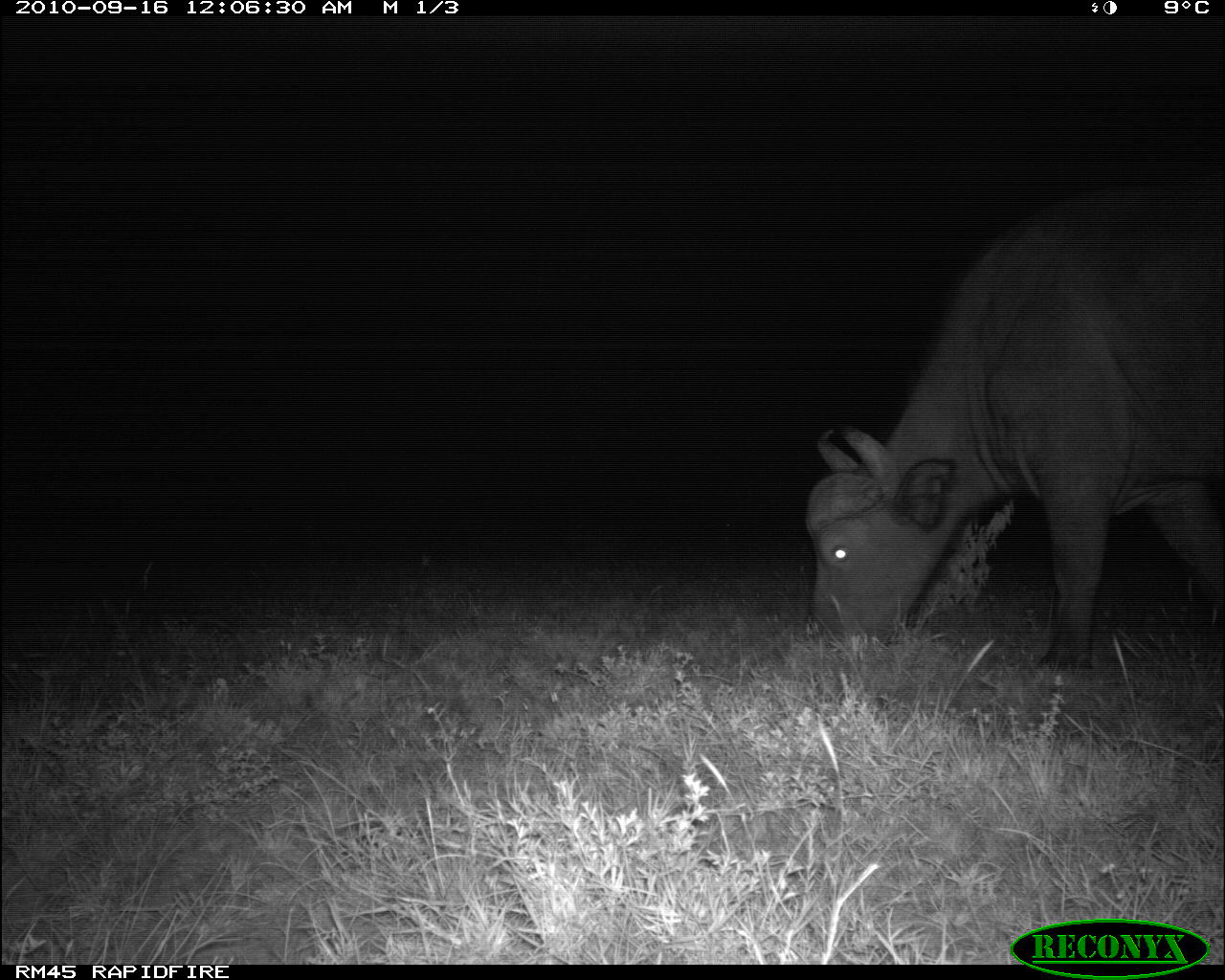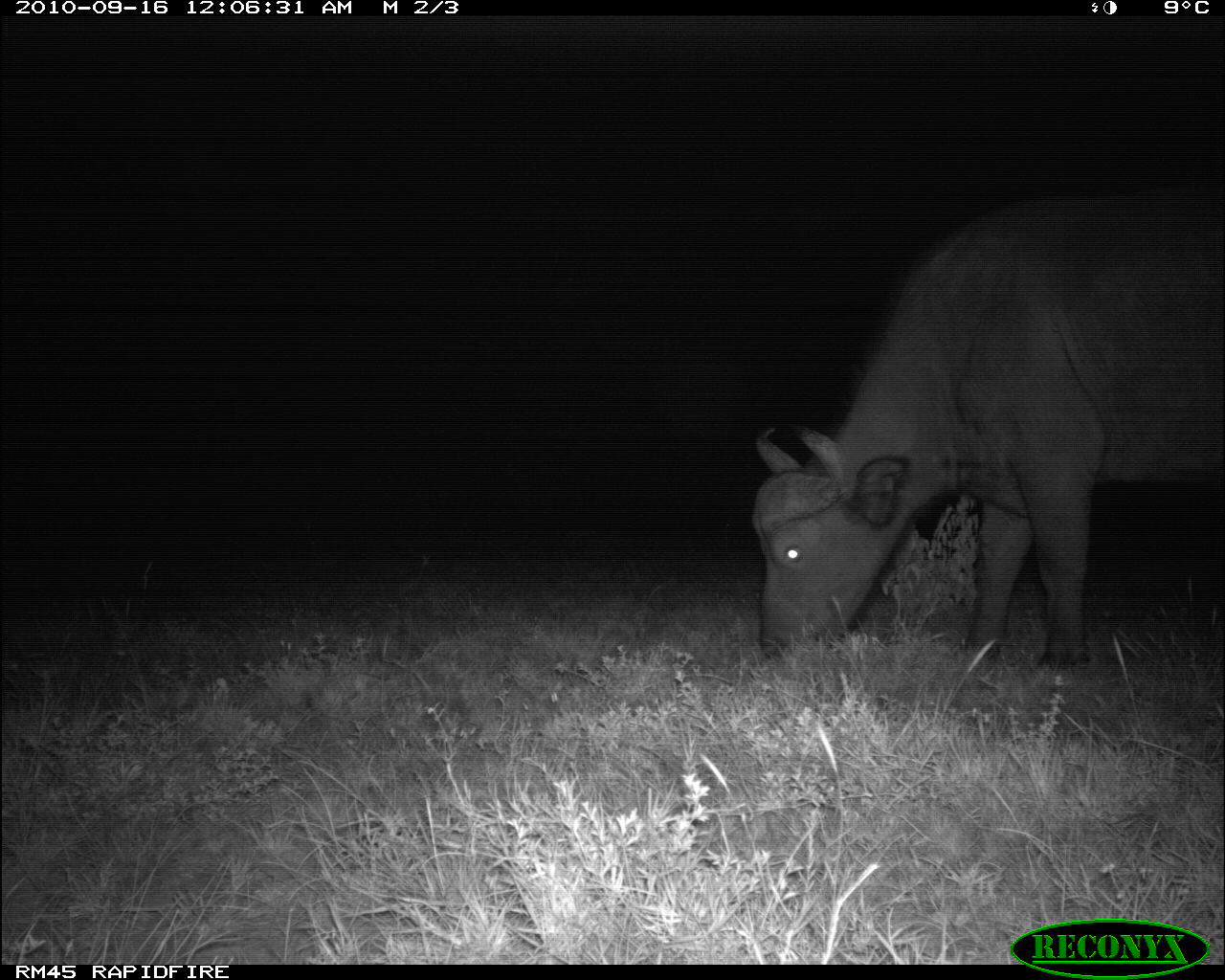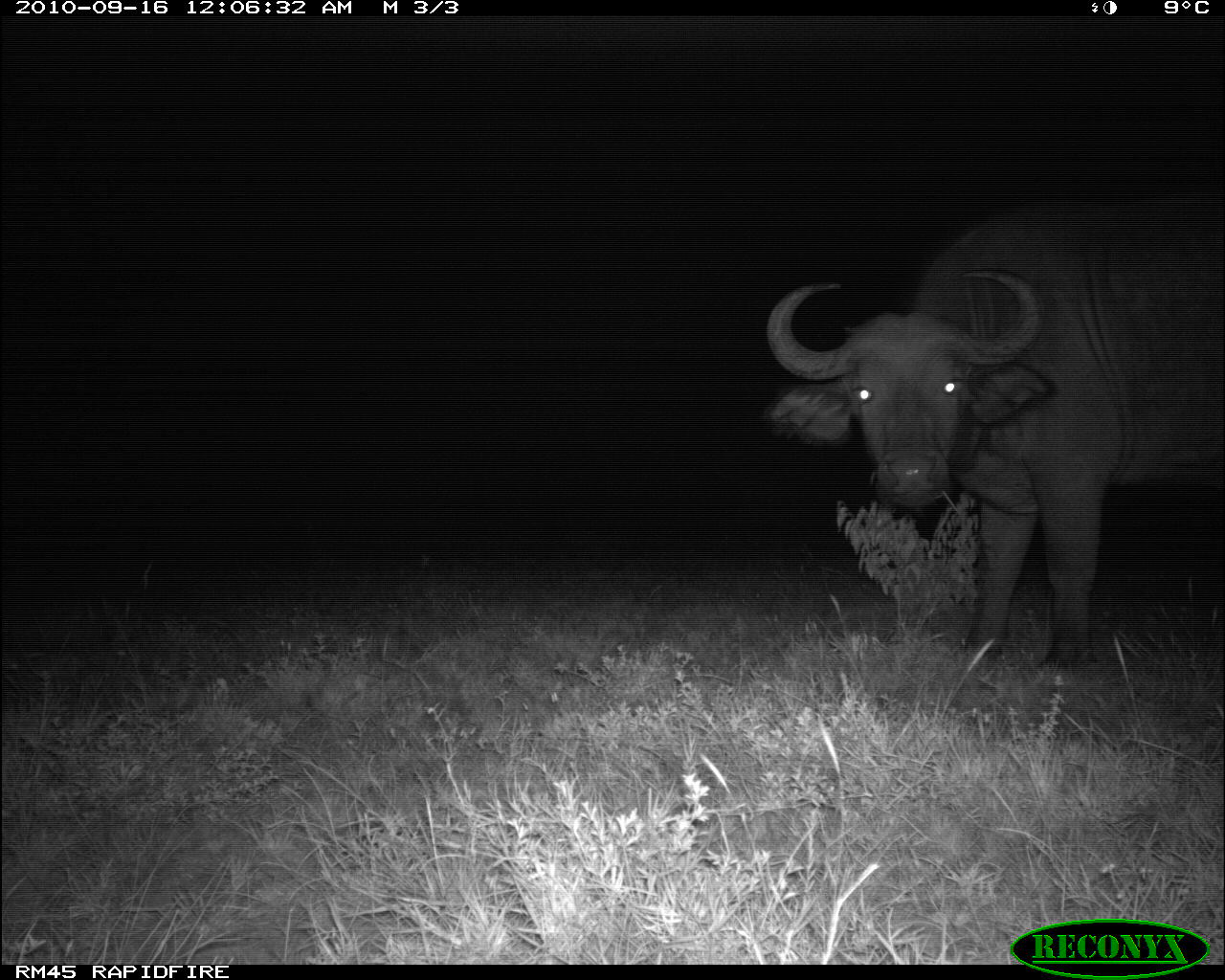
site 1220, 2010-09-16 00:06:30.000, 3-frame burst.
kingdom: Animalia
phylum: Chordata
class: Mammalia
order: Artiodactyla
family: Bovidae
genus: Syncerus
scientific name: Syncerus caffer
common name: african buffalo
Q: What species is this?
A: Syncerus caffer (african buffalo).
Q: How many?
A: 1.